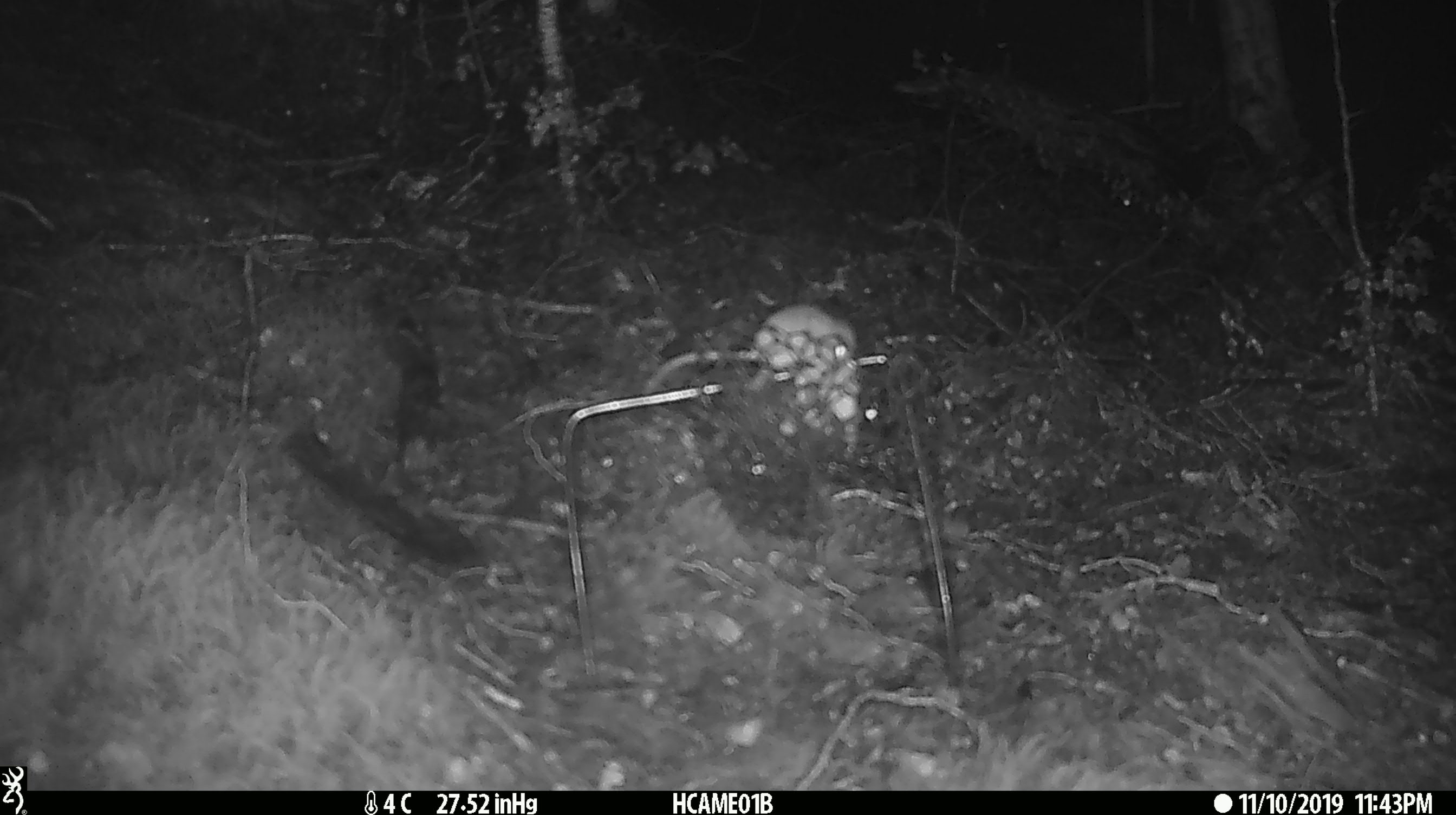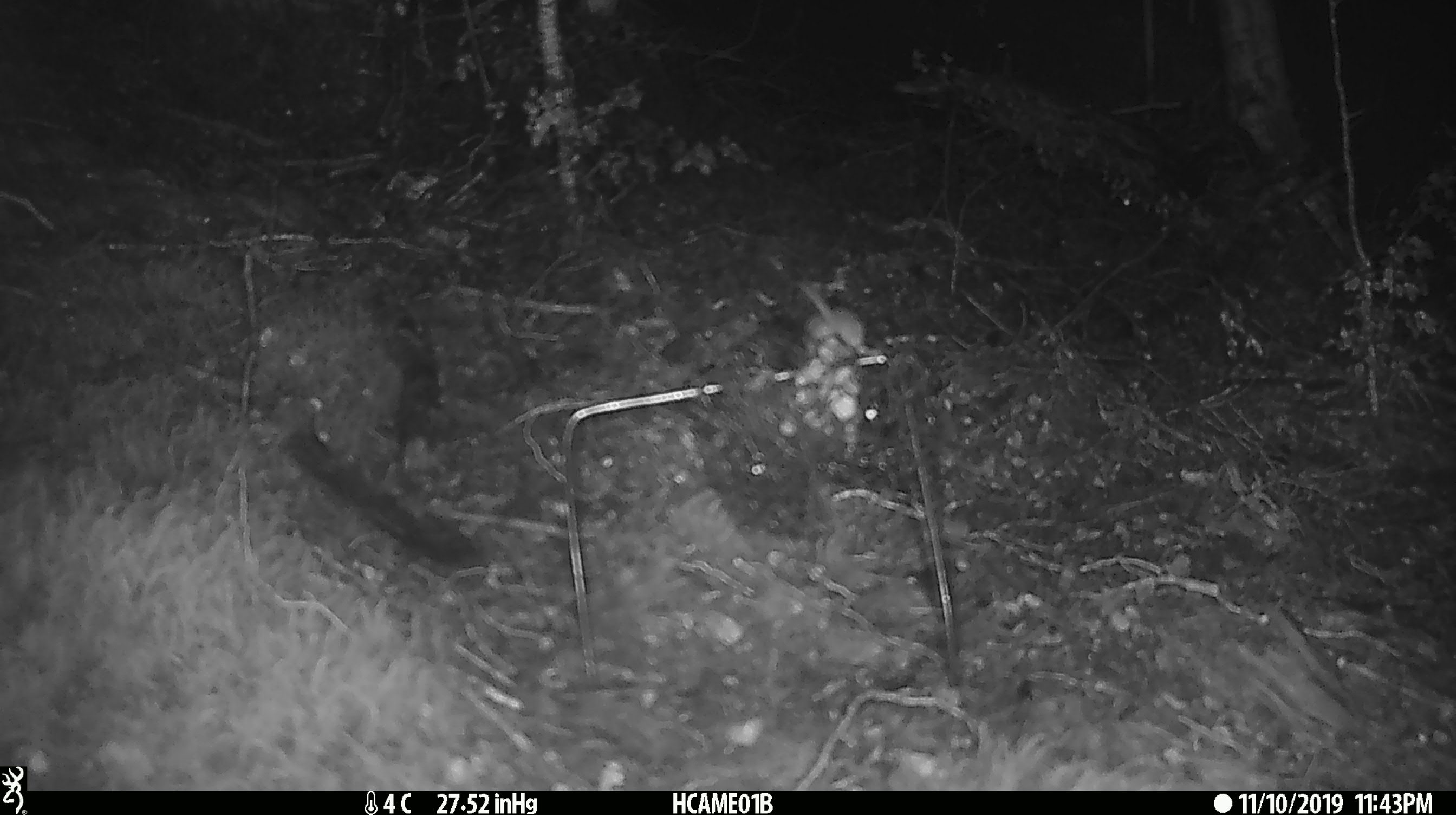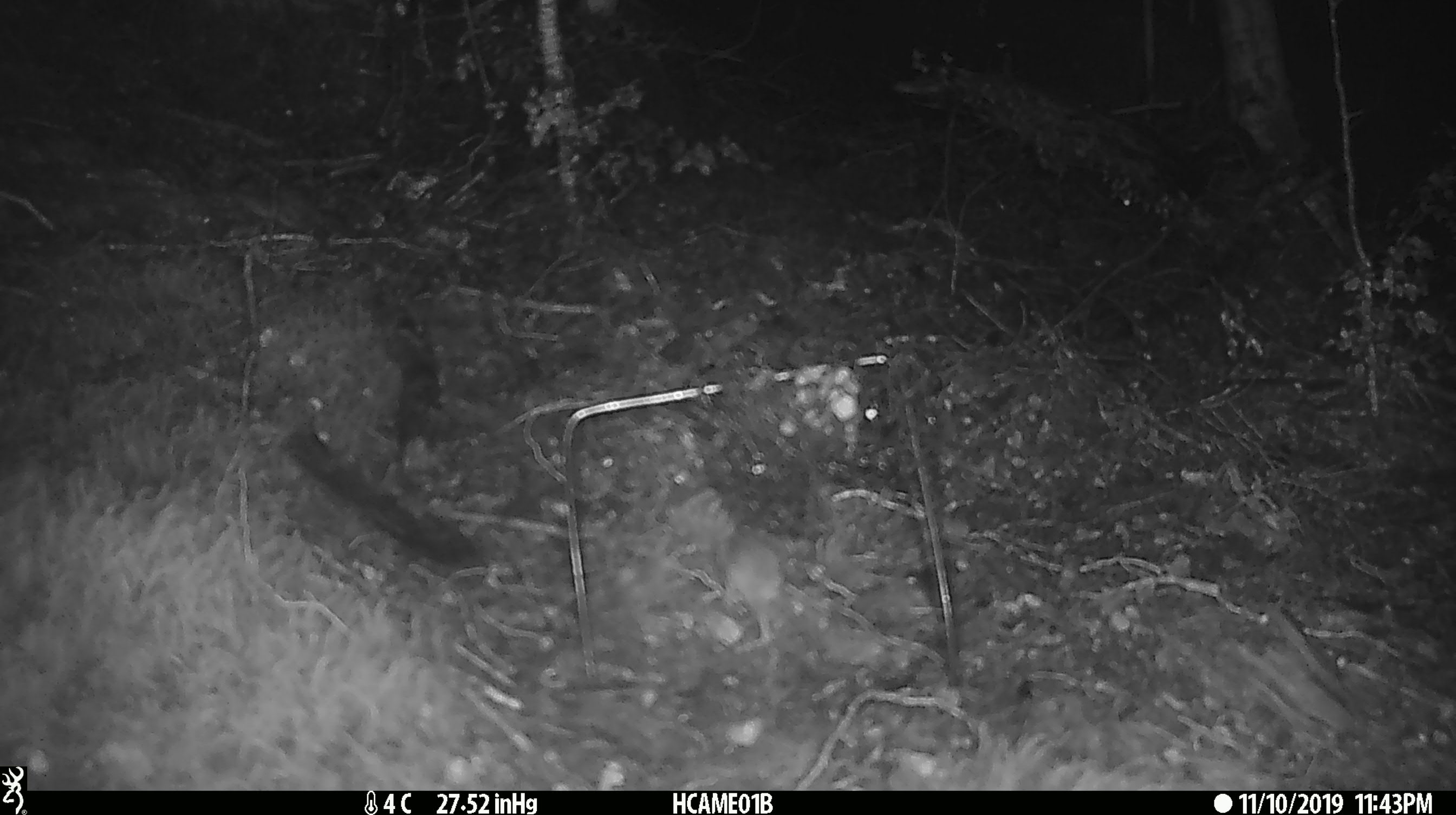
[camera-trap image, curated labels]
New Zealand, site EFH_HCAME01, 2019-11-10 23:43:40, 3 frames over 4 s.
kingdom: Animalia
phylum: Chordata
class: Mammalia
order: Rodentia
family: Muridae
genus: Mus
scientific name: Mus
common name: mouse